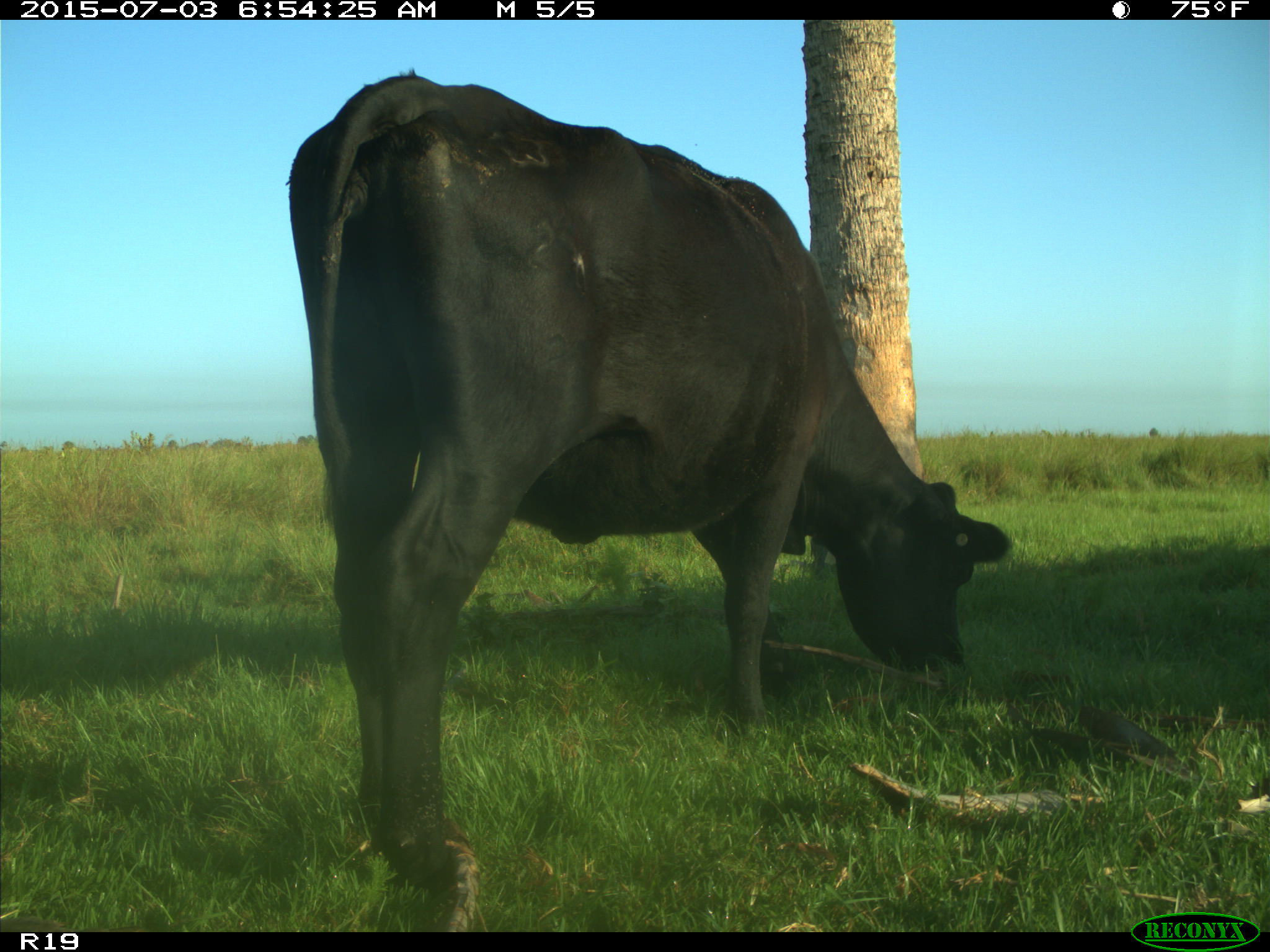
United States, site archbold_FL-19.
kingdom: Animalia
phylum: Chordata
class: Mammalia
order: Artiodactyla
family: Bovidae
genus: Bos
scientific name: Bos taurus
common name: domestic cow